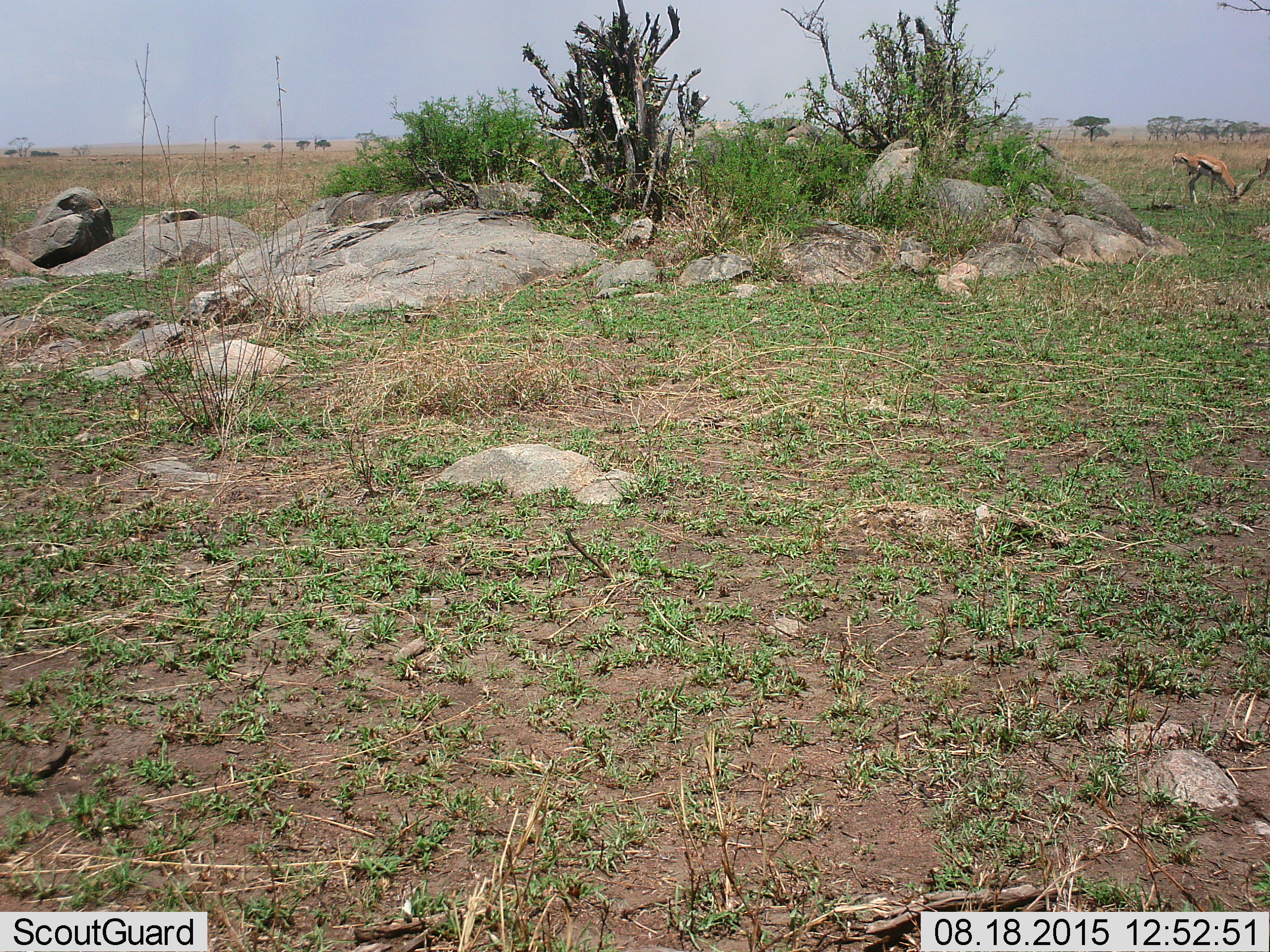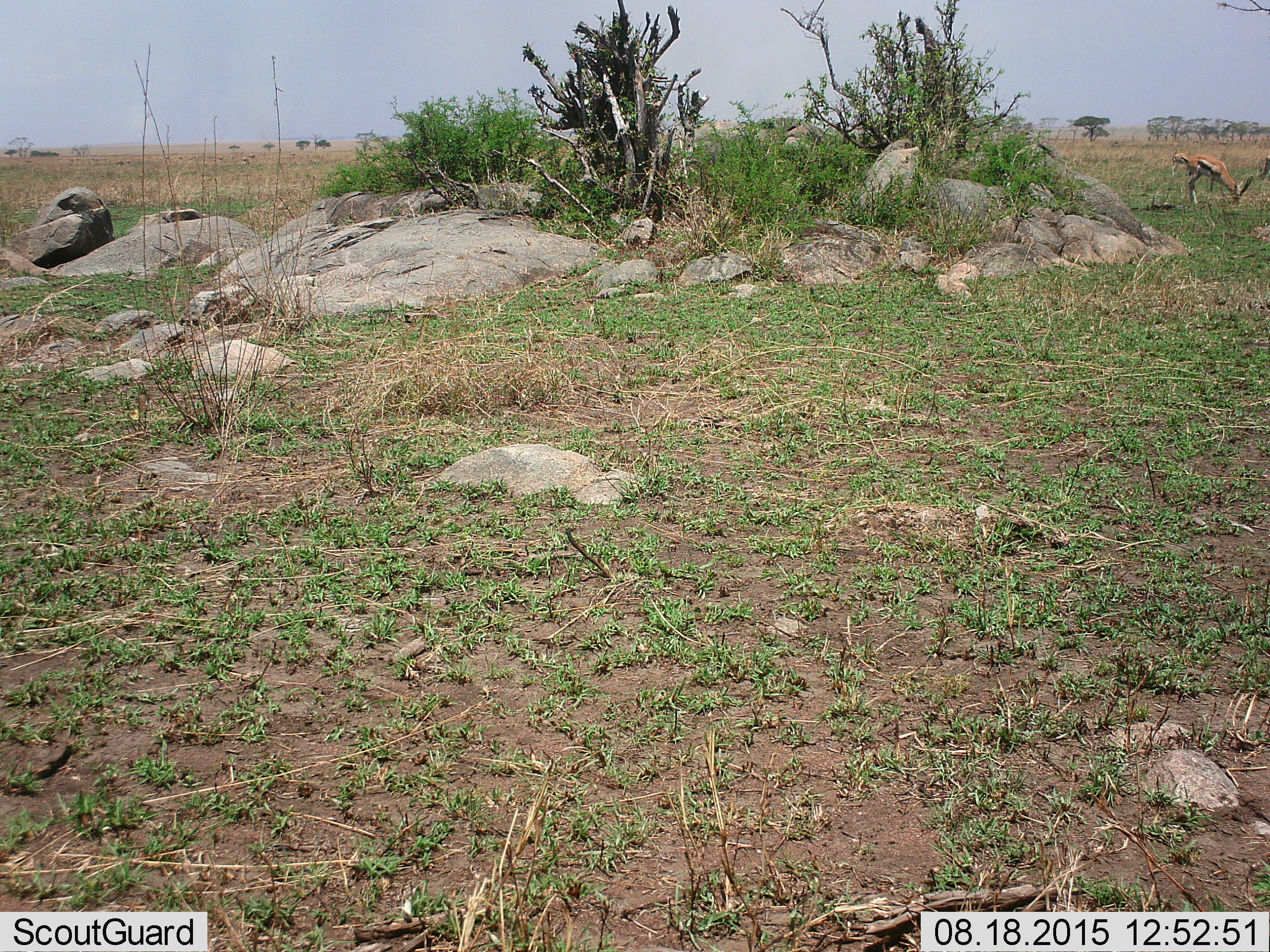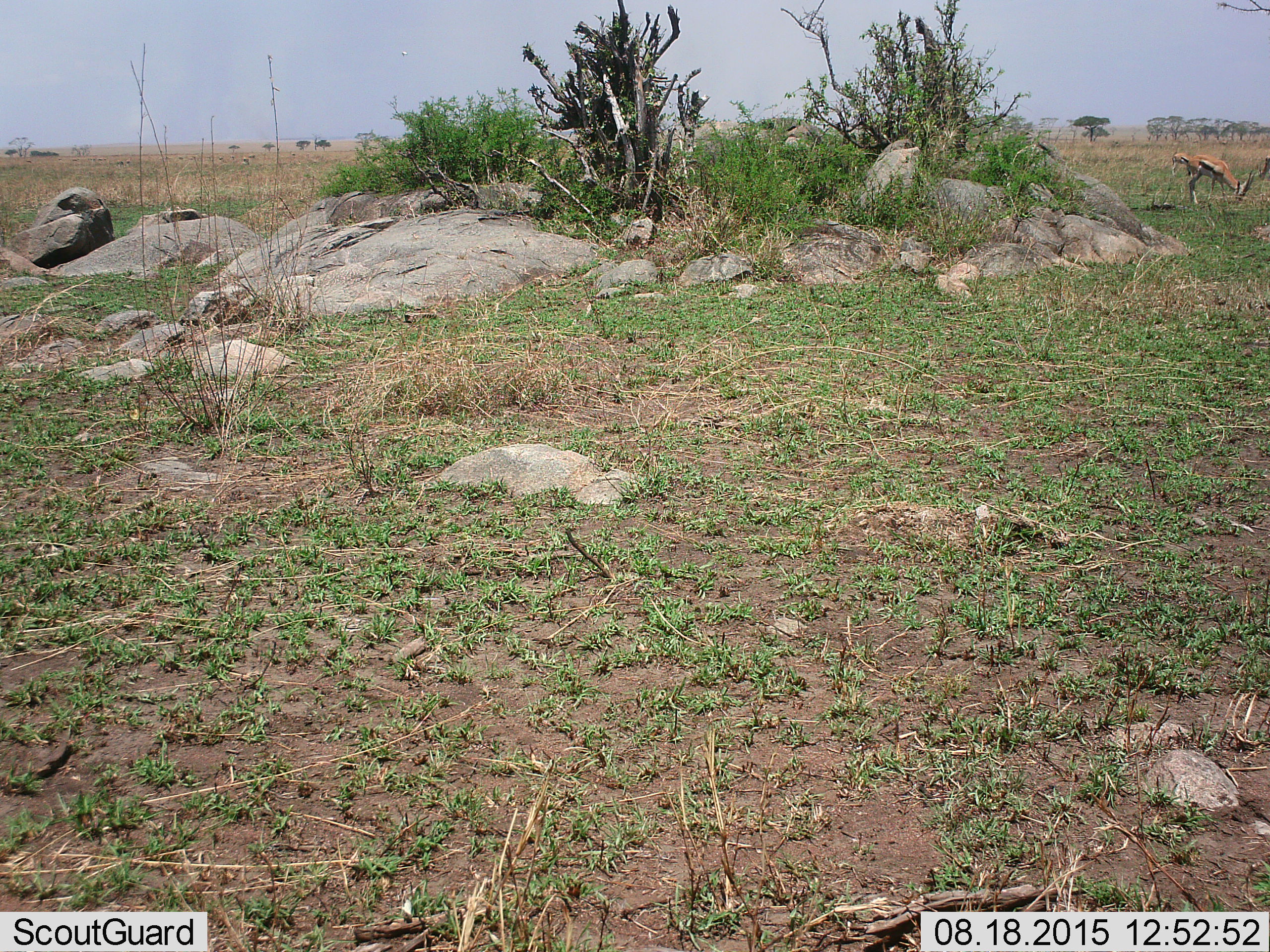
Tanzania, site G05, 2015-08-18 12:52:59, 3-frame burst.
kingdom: Animalia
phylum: Chordata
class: Mammalia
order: Artiodactyla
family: Bovidae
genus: Eudorcas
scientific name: Eudorcas thomsonii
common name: thomson's gazelle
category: gazellethomsons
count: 3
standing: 43%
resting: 0%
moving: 14%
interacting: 0%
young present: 0%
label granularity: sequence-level